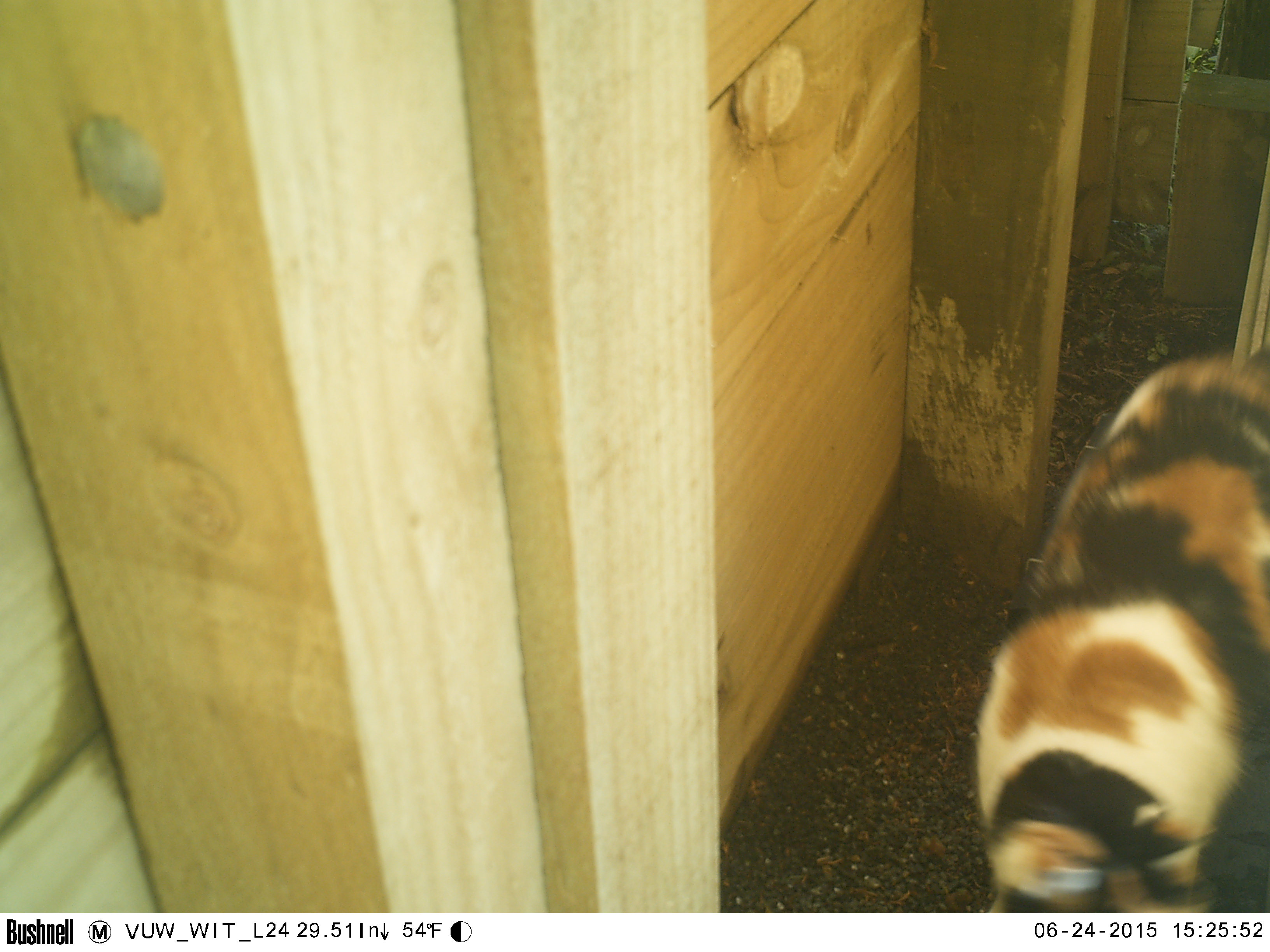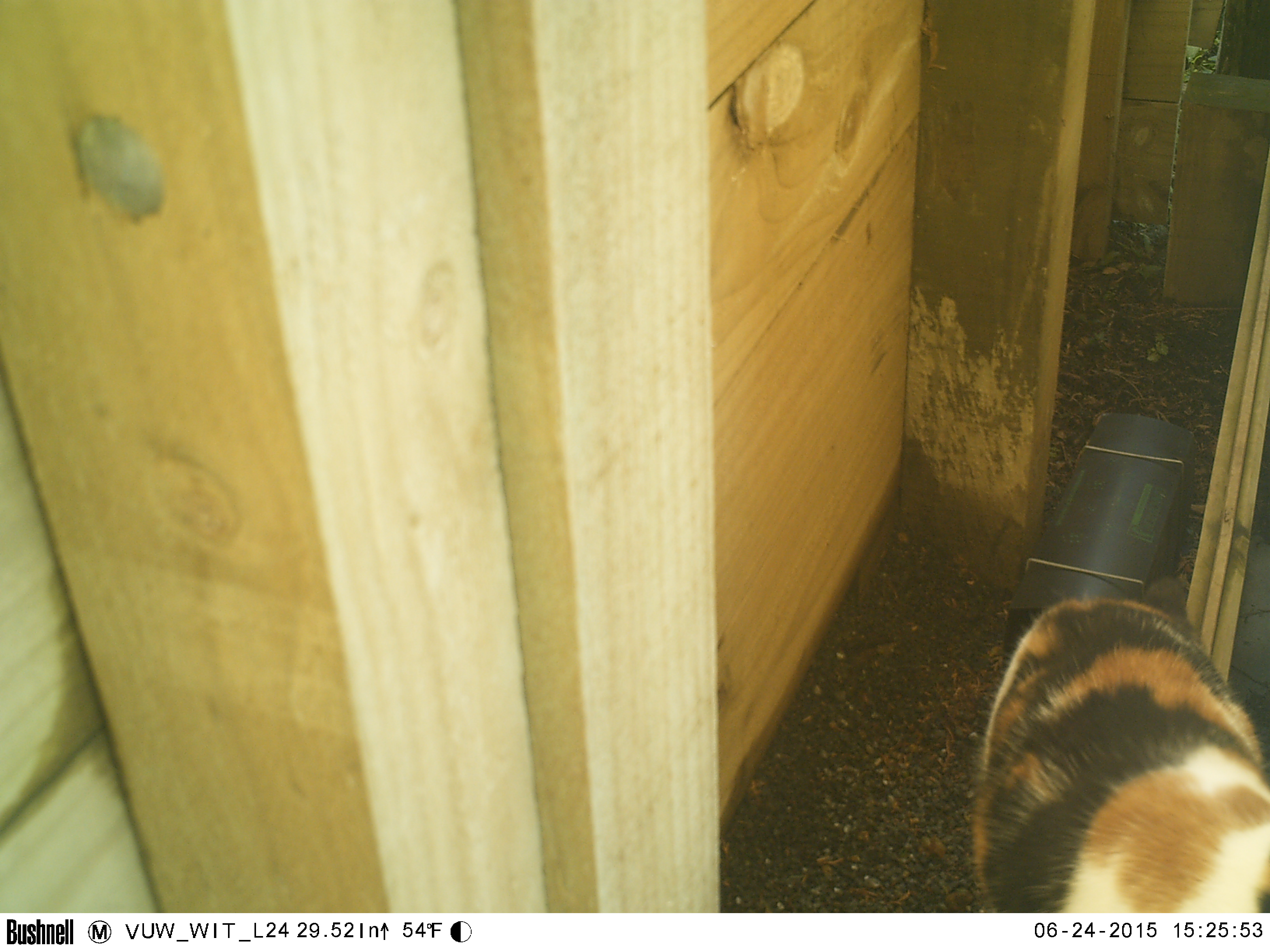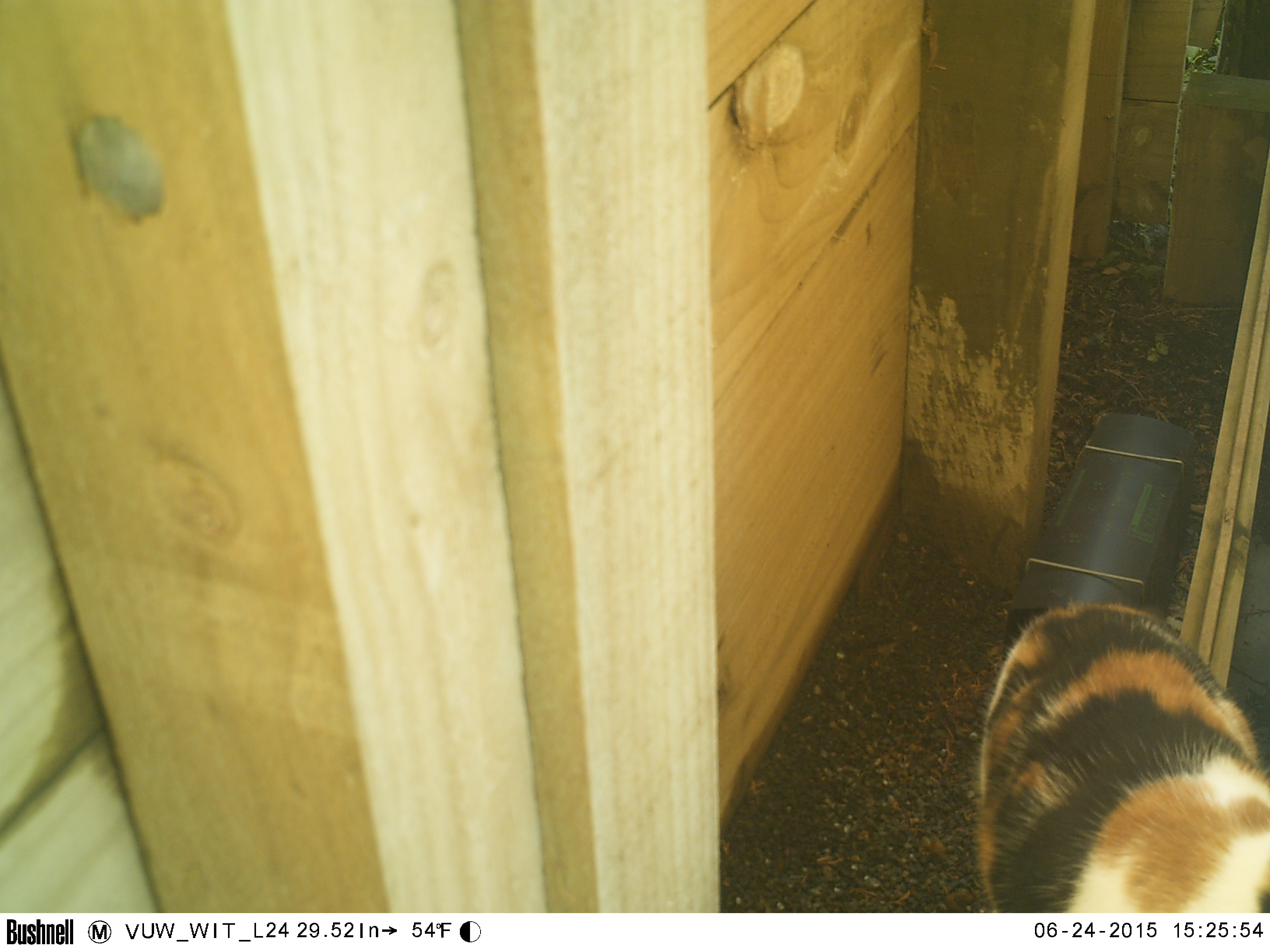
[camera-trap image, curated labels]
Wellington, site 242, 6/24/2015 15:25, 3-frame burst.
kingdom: Animalia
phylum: Chordata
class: Mammalia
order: Carnivora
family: Felidae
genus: Felis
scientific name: Felis catus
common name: cat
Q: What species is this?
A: Cat (Felis catus).